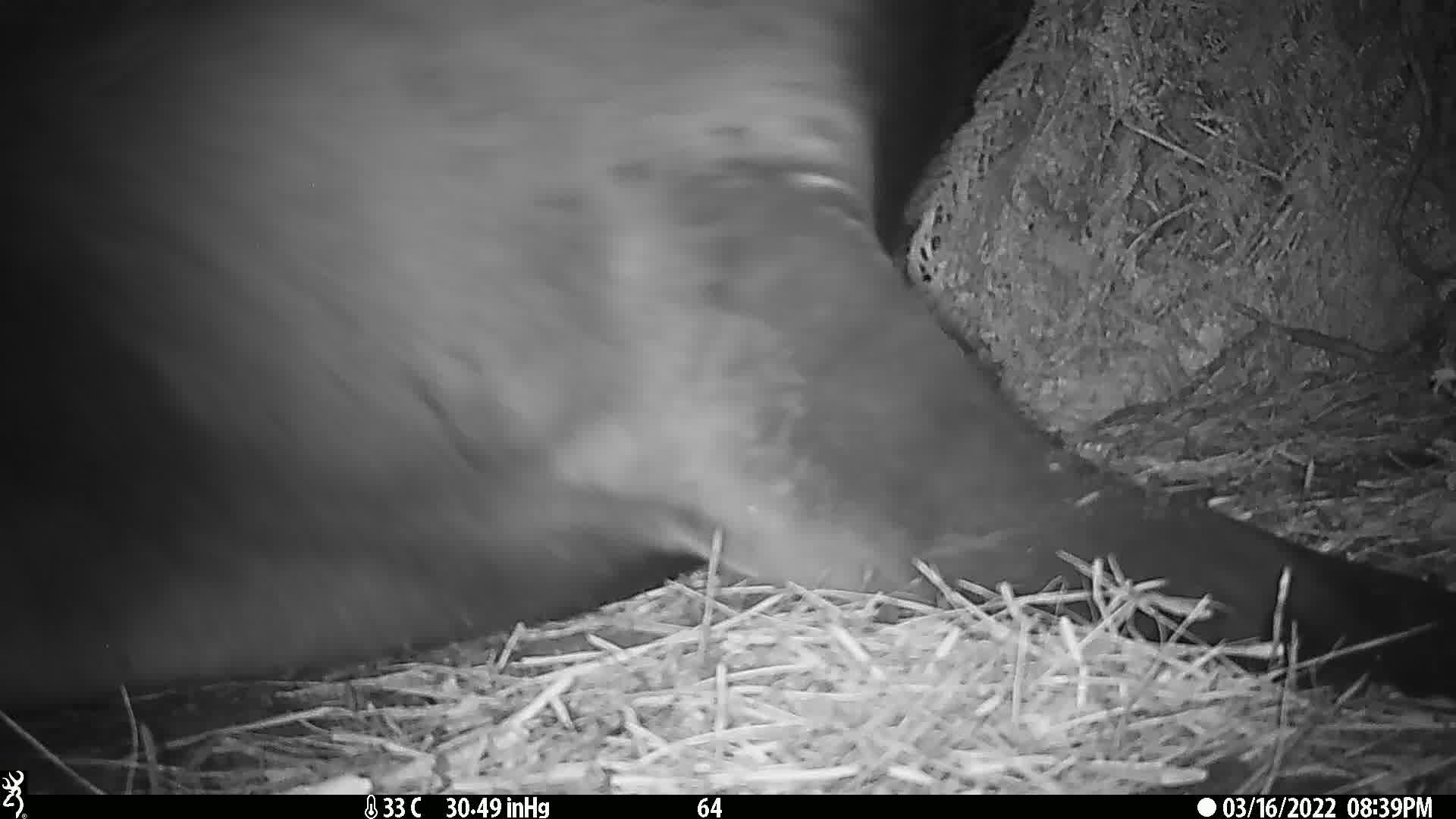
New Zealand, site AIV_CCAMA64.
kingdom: Animalia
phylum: Chordata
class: Mammalia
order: Carnivora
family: Otariidae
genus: Phocarctos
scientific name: Phocarctos hookeri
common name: new zealand sea lion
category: sealion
Sealion (new zealand sea lion) (Phocarctos hookeri).